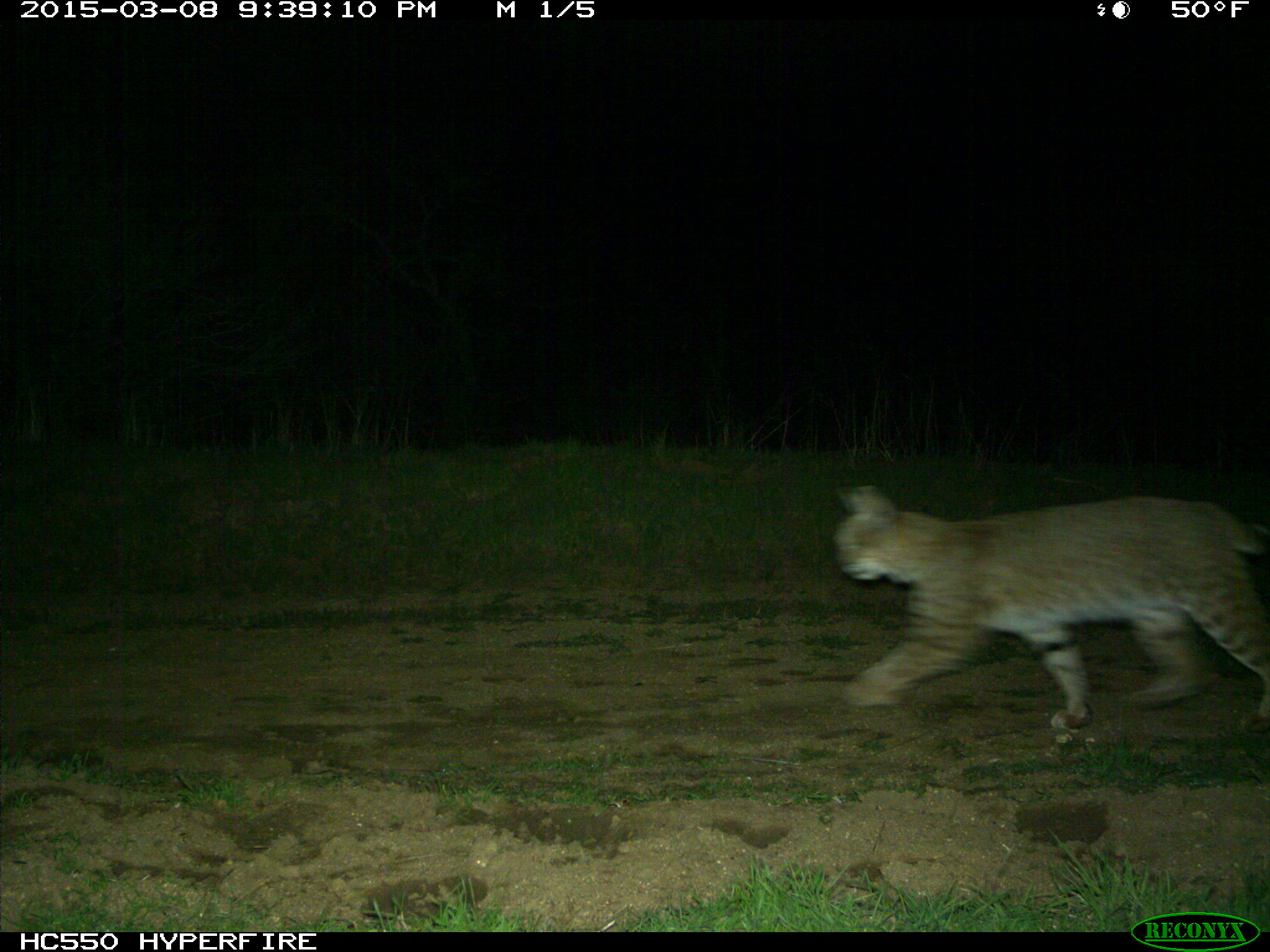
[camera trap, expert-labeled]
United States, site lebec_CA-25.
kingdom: Animalia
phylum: Chordata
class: Mammalia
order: Carnivora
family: Felidae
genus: Lynx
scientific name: Lynx rufus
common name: bobcat